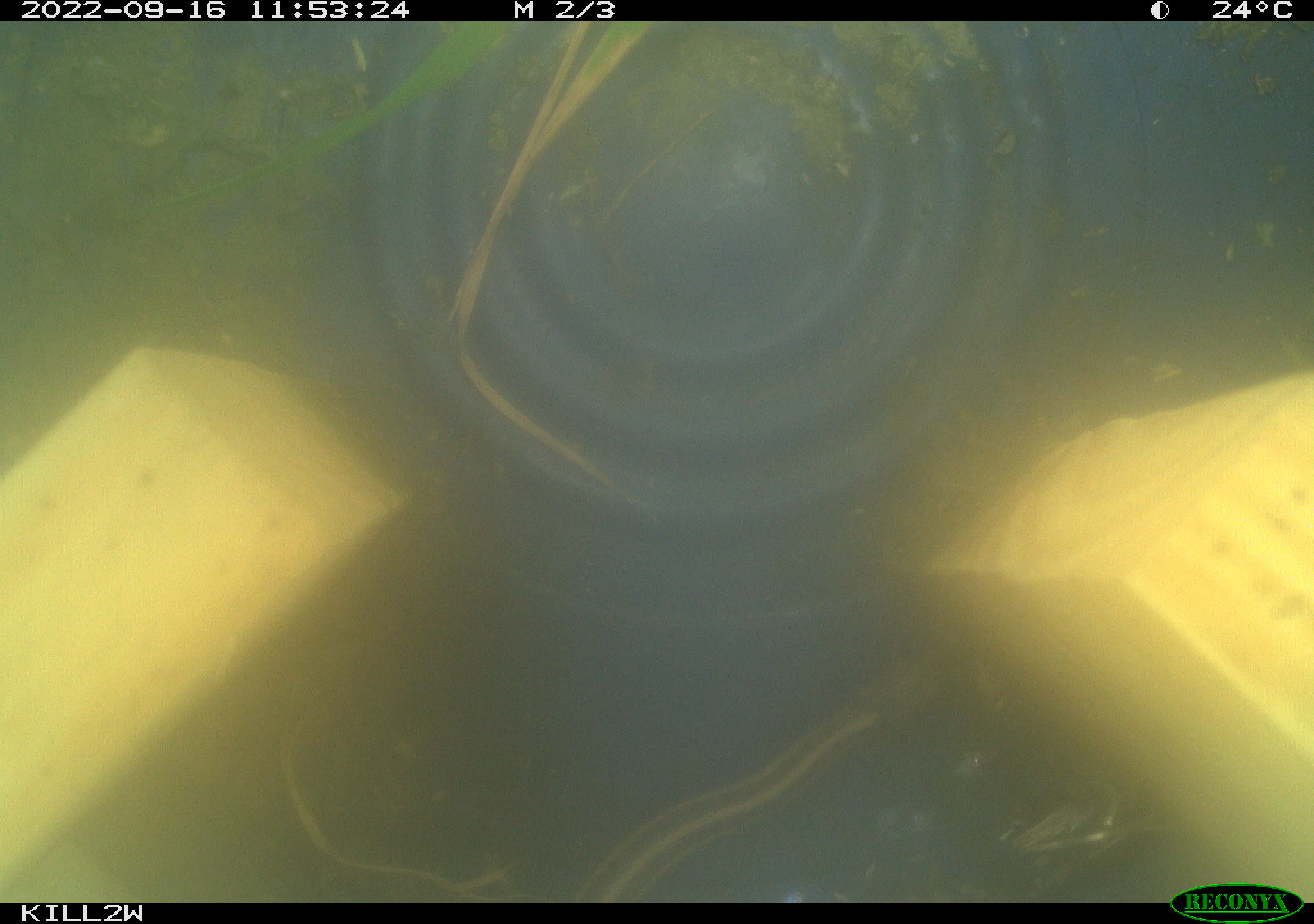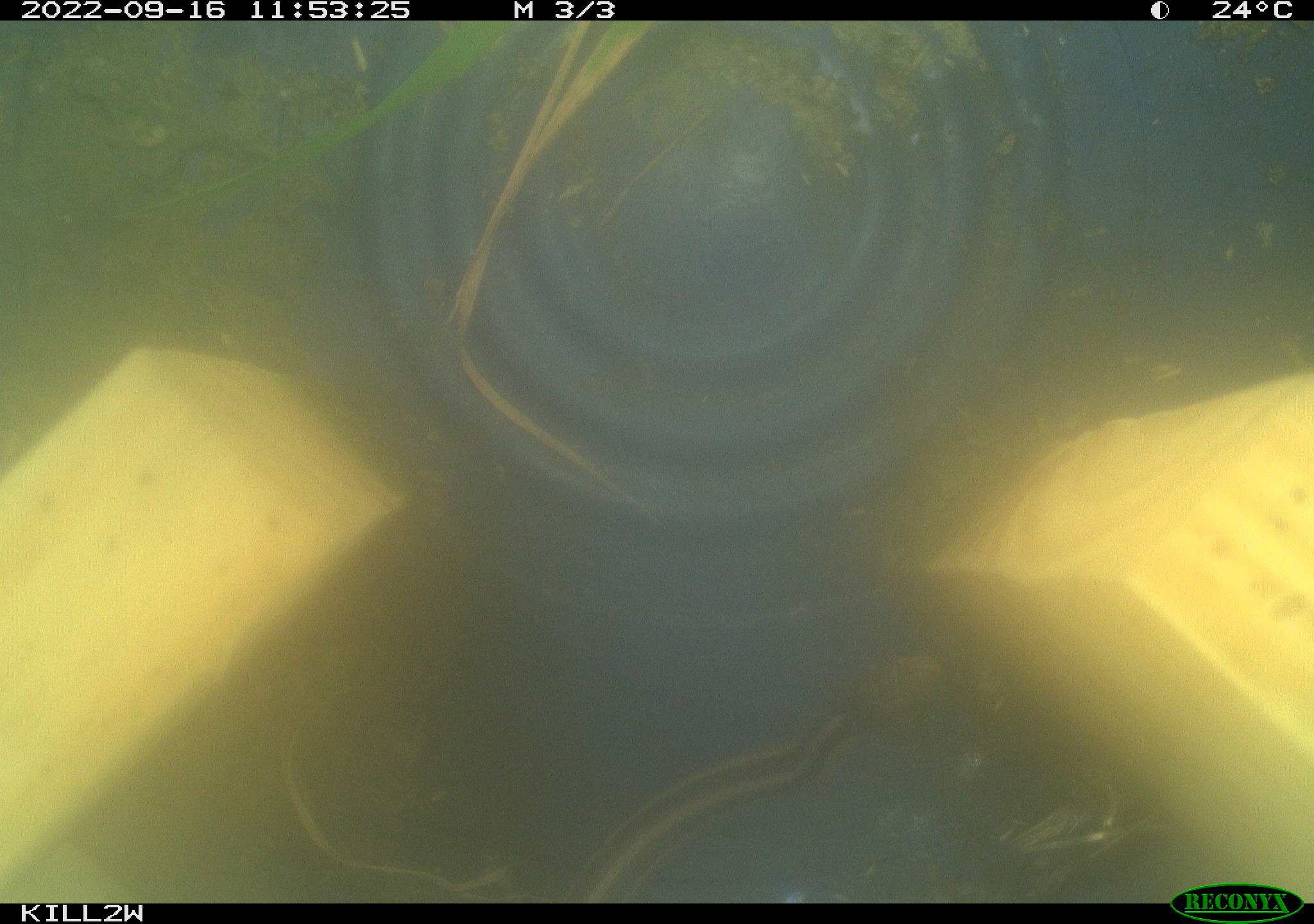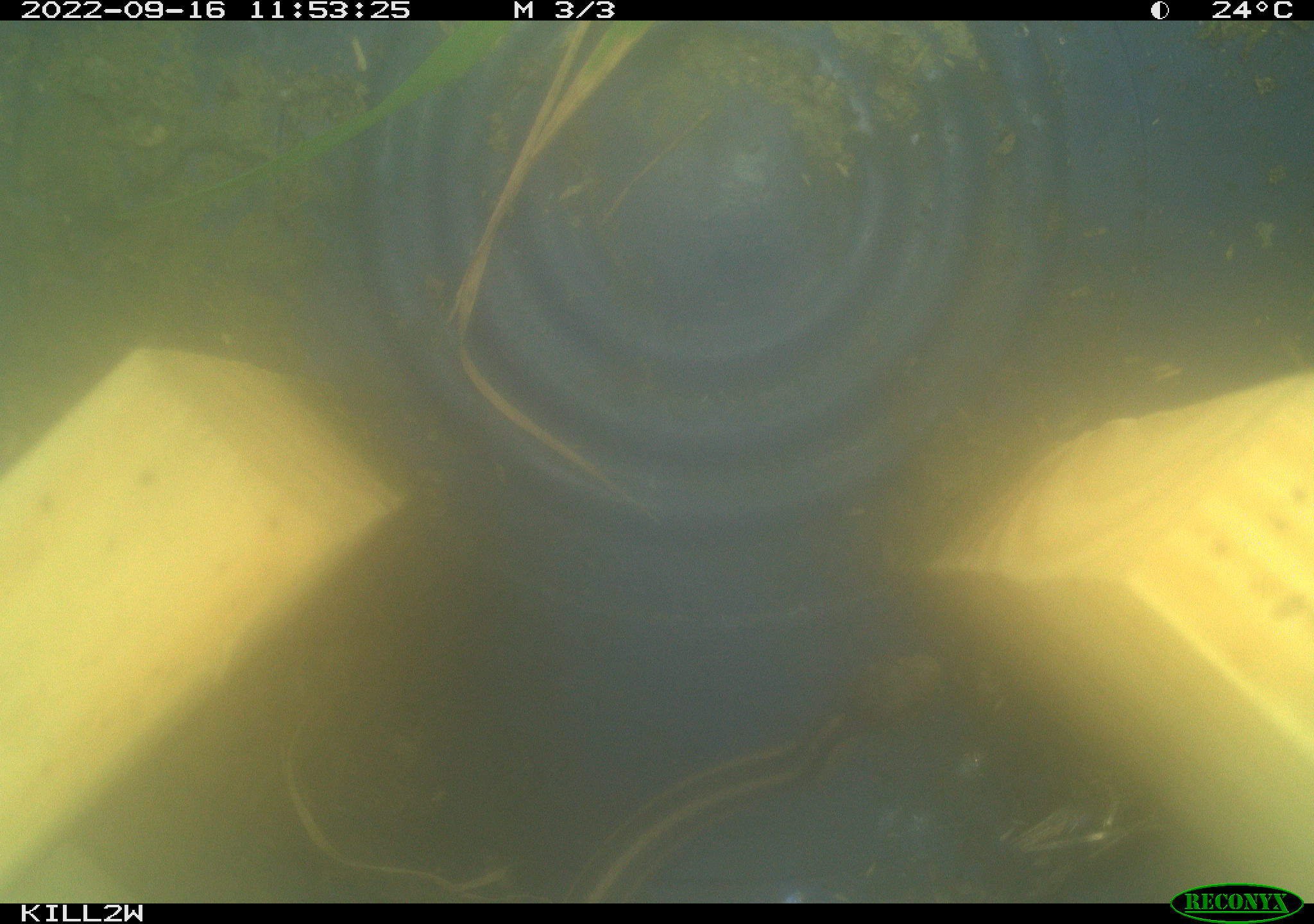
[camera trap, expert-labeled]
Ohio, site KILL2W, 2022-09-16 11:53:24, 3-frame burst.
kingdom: Animalia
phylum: Chordata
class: Reptilia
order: Squamata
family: Colubridae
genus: Thamnophis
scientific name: Thamnophis sirtalis sirtalis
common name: eastern gartersnake